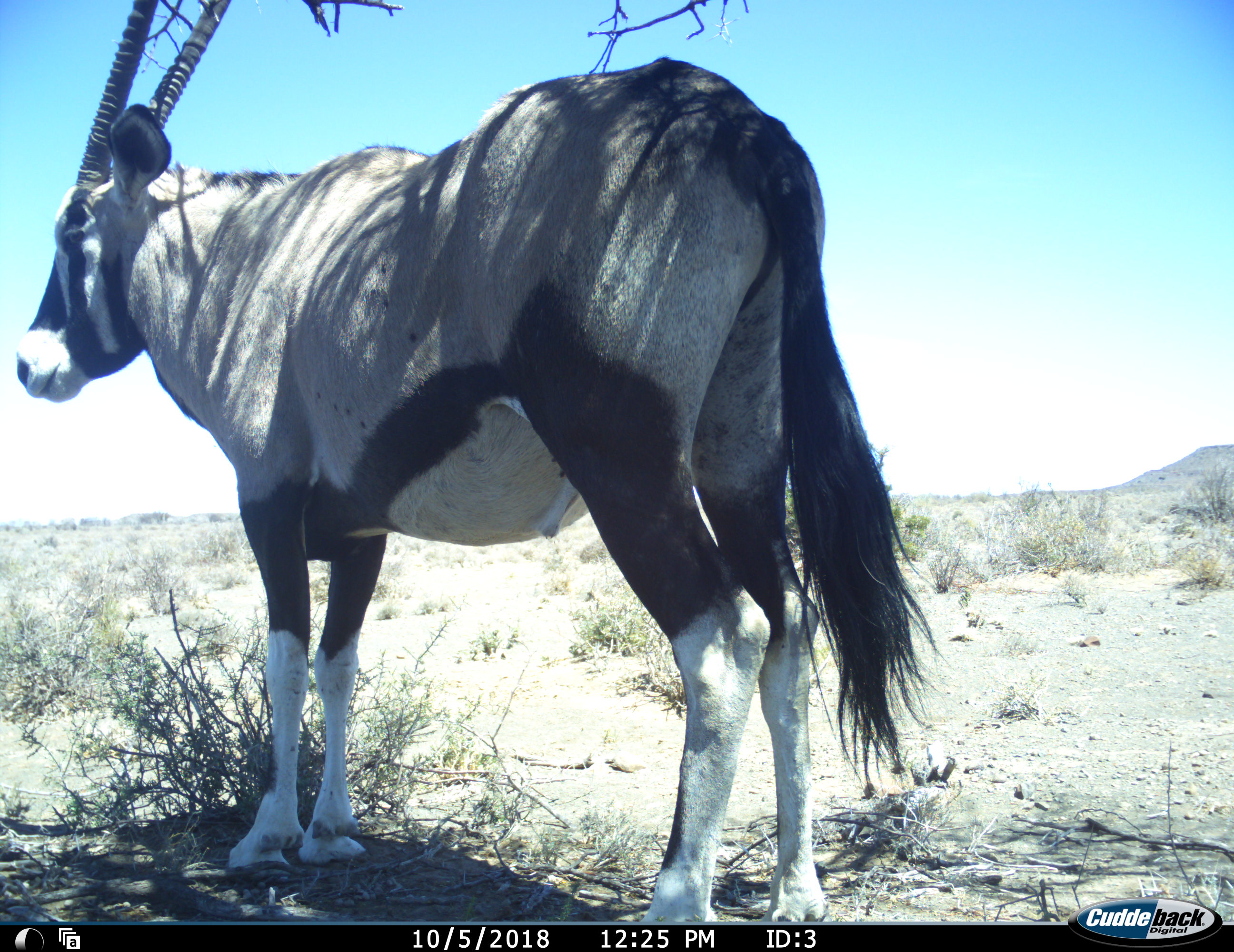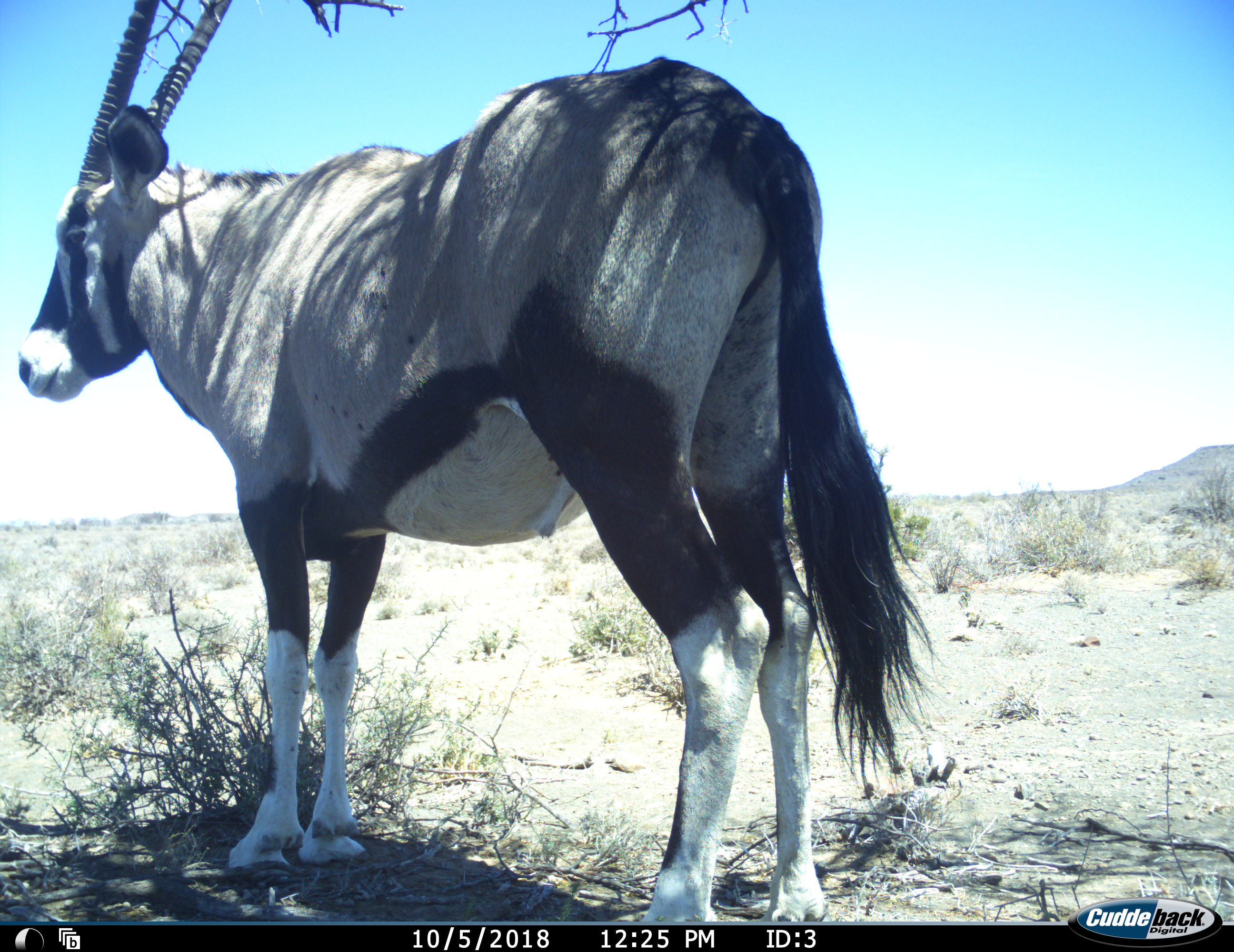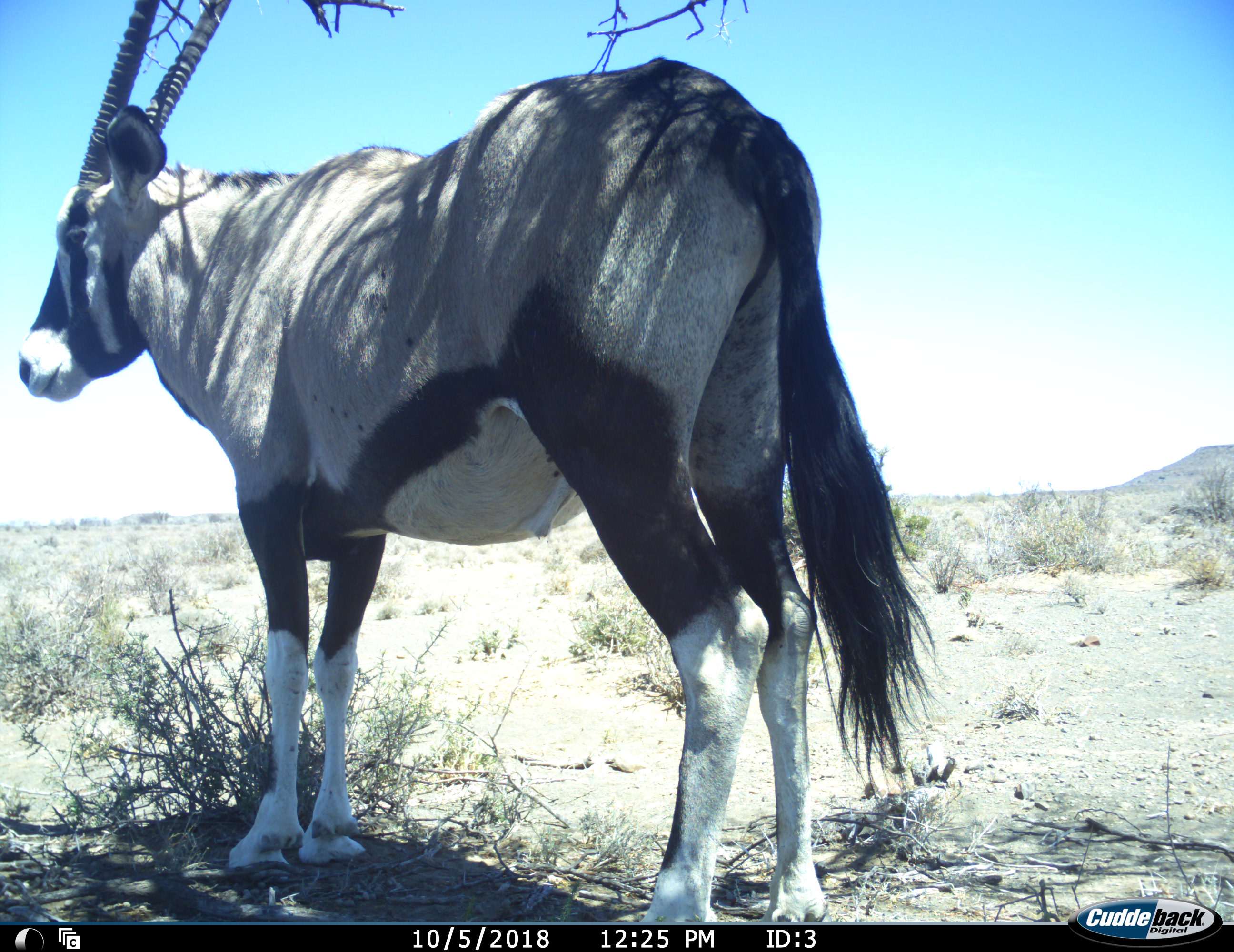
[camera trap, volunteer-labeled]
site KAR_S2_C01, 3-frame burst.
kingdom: Animalia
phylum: Chordata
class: Mammalia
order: Artiodactyla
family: Bovidae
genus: Oryx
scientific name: Oryx gazella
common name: gemsbok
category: oryx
Oryx (gemsbok) (Oryx gazella), count 1. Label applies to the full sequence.